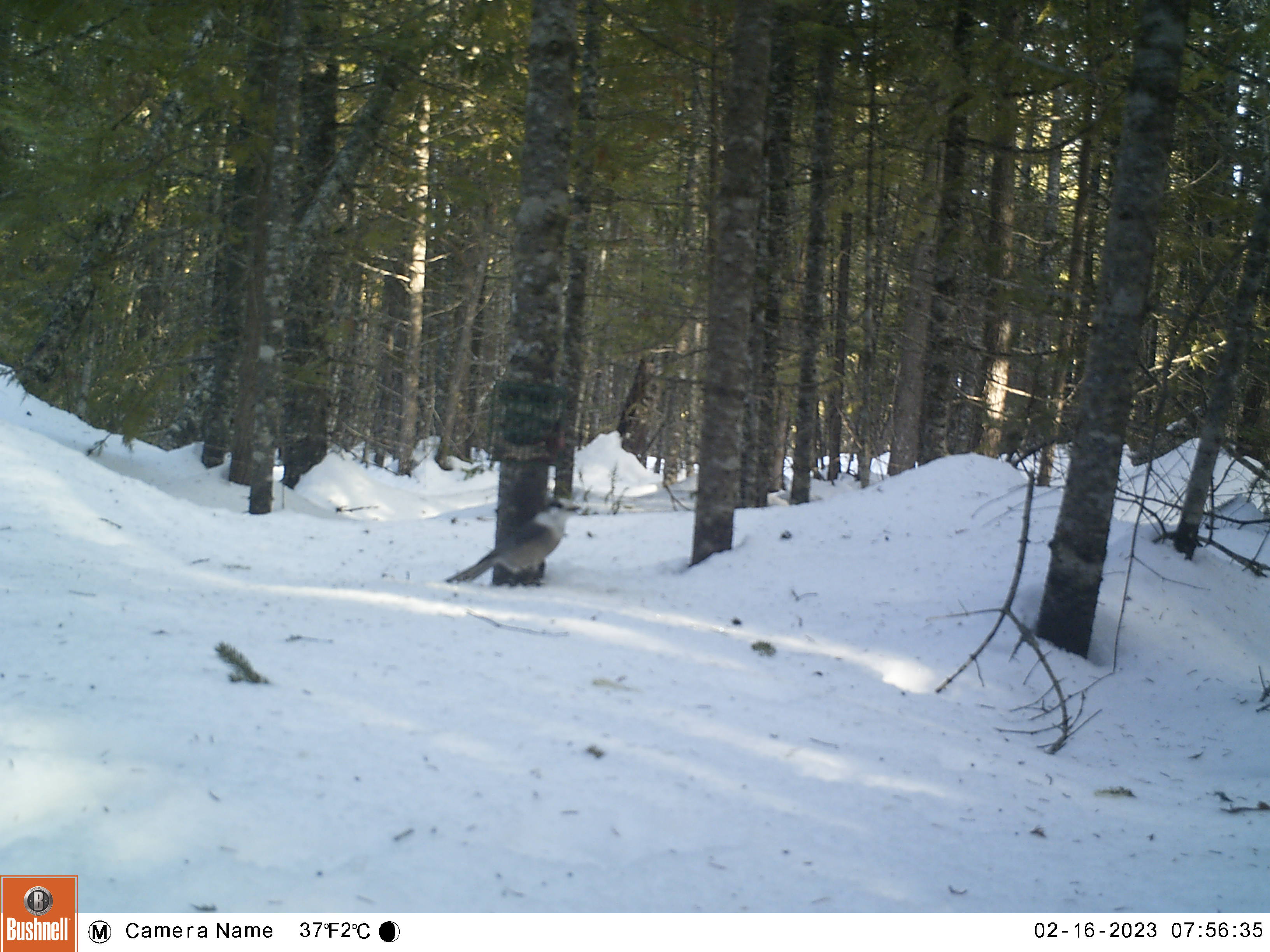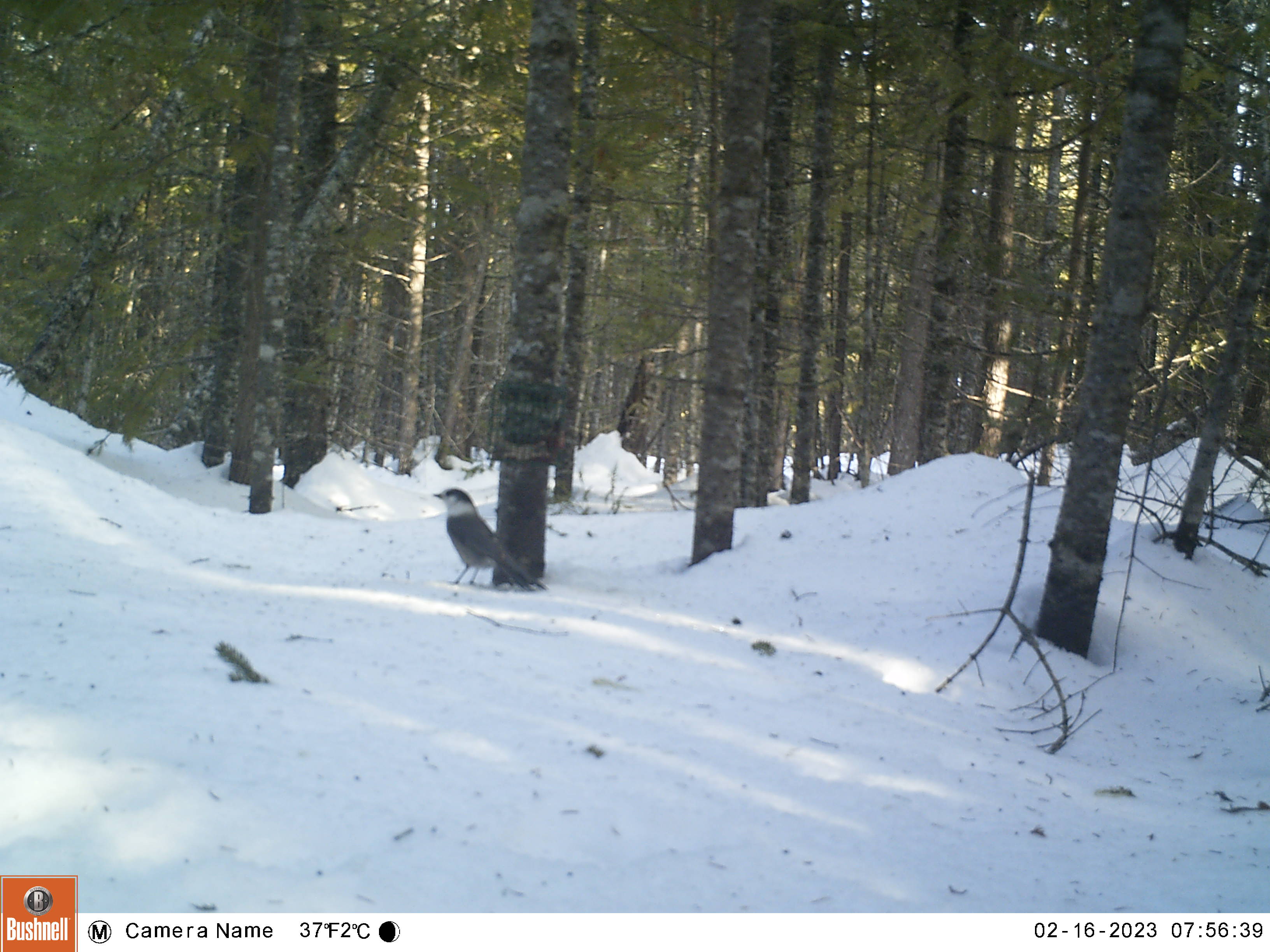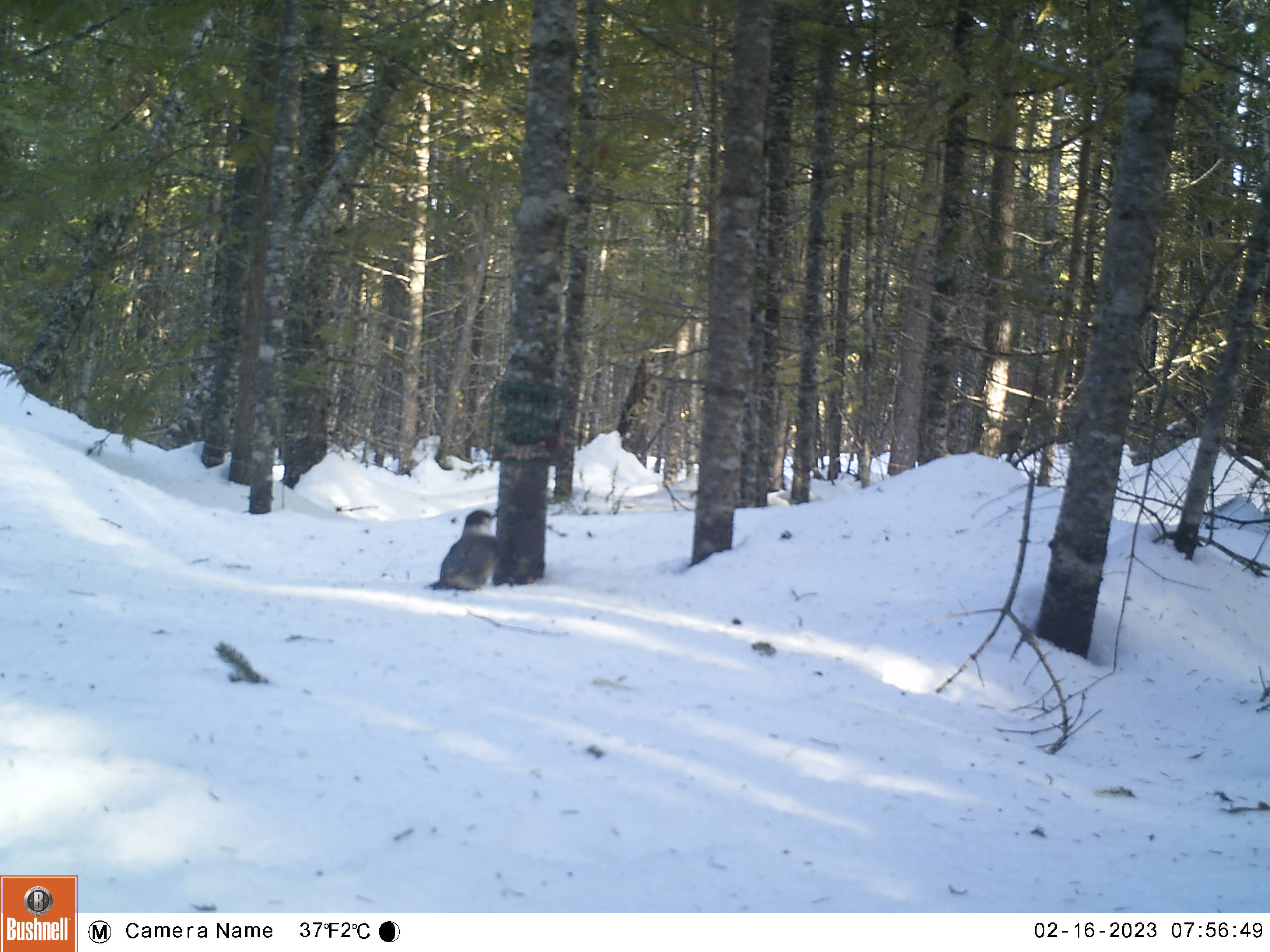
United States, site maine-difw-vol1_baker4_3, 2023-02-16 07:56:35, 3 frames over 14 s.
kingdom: Animalia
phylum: Chordata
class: Aves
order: Passeriformes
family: Corvidae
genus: Perisoreus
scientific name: Perisoreus canadensis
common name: canada jay